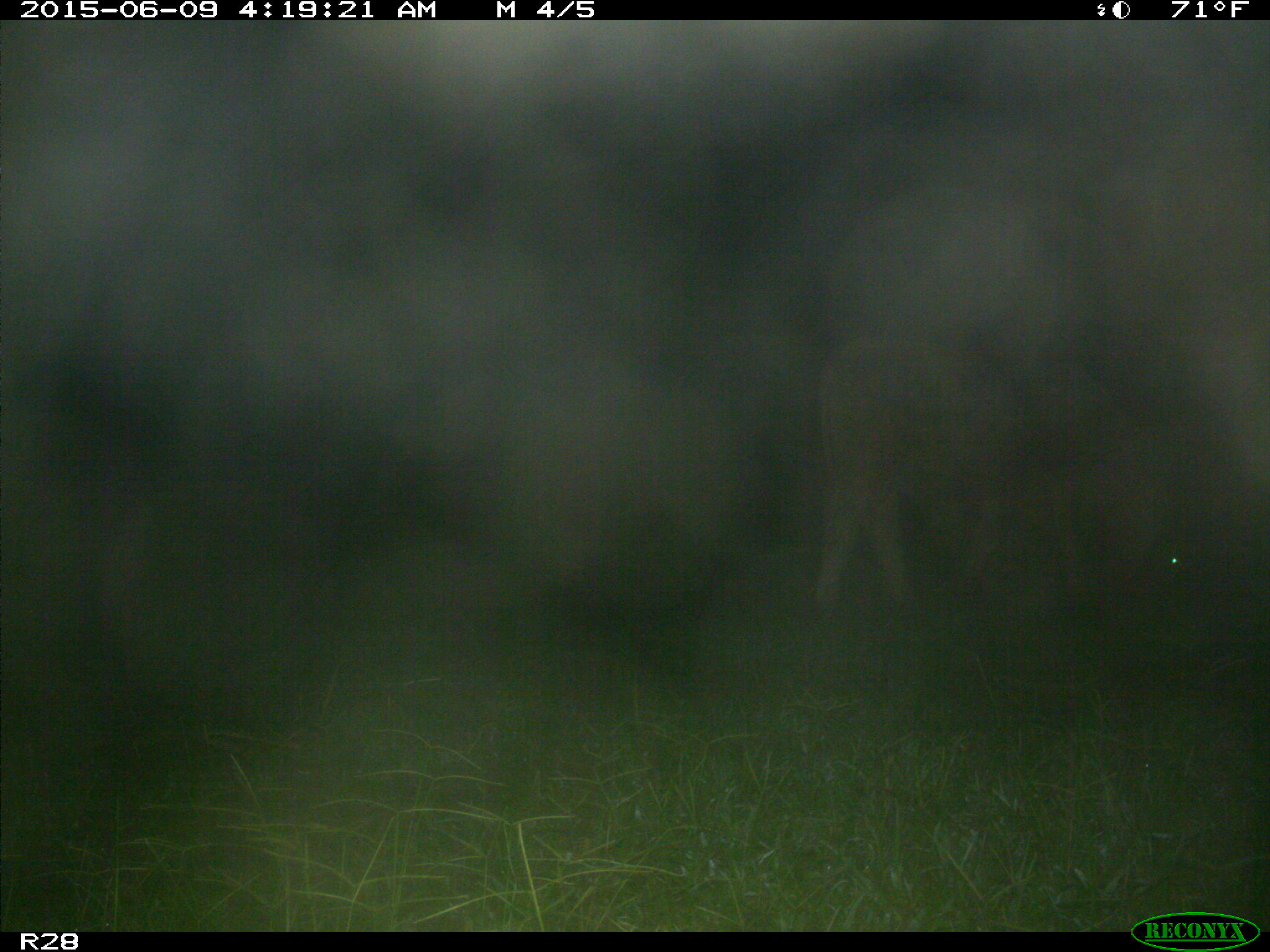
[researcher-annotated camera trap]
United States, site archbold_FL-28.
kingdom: Animalia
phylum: Chordata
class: Mammalia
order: Artiodactyla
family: Bovidae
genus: Bos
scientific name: Bos taurus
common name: domestic cow